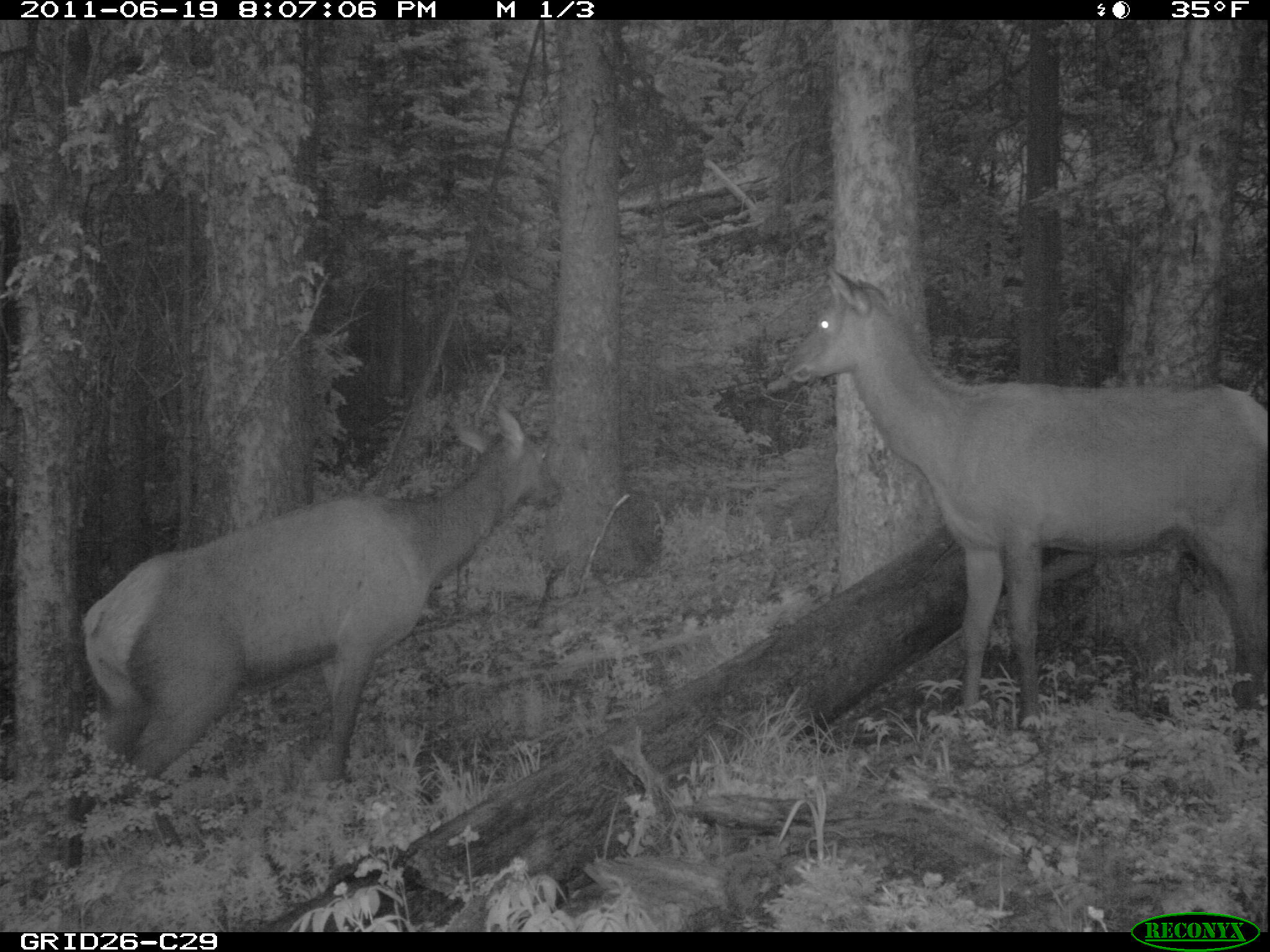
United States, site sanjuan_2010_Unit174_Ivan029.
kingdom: Animalia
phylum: Chordata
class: Mammalia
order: Artiodactyla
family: Cervidae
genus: Cervus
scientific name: Cervus elaphus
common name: red deer